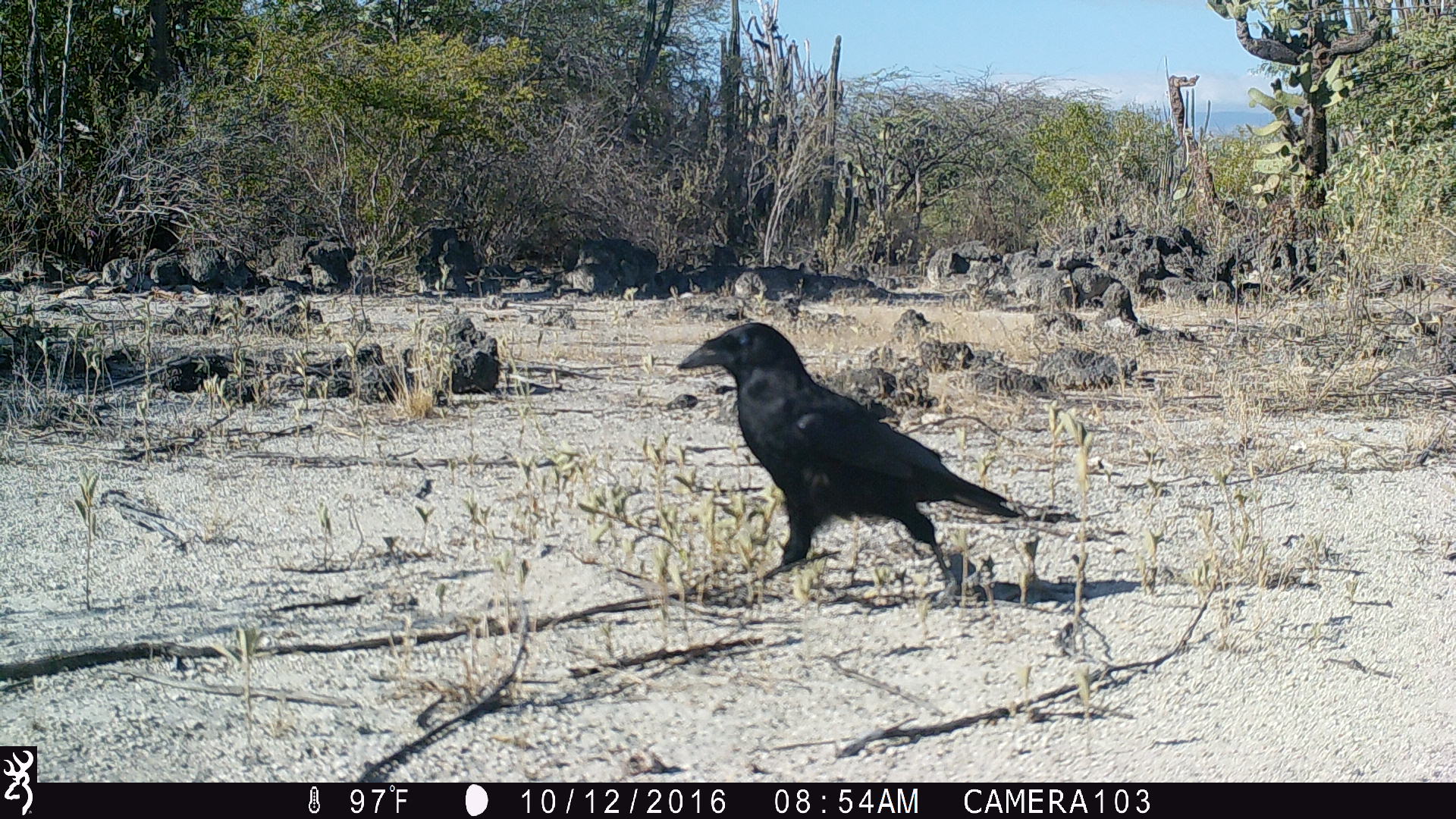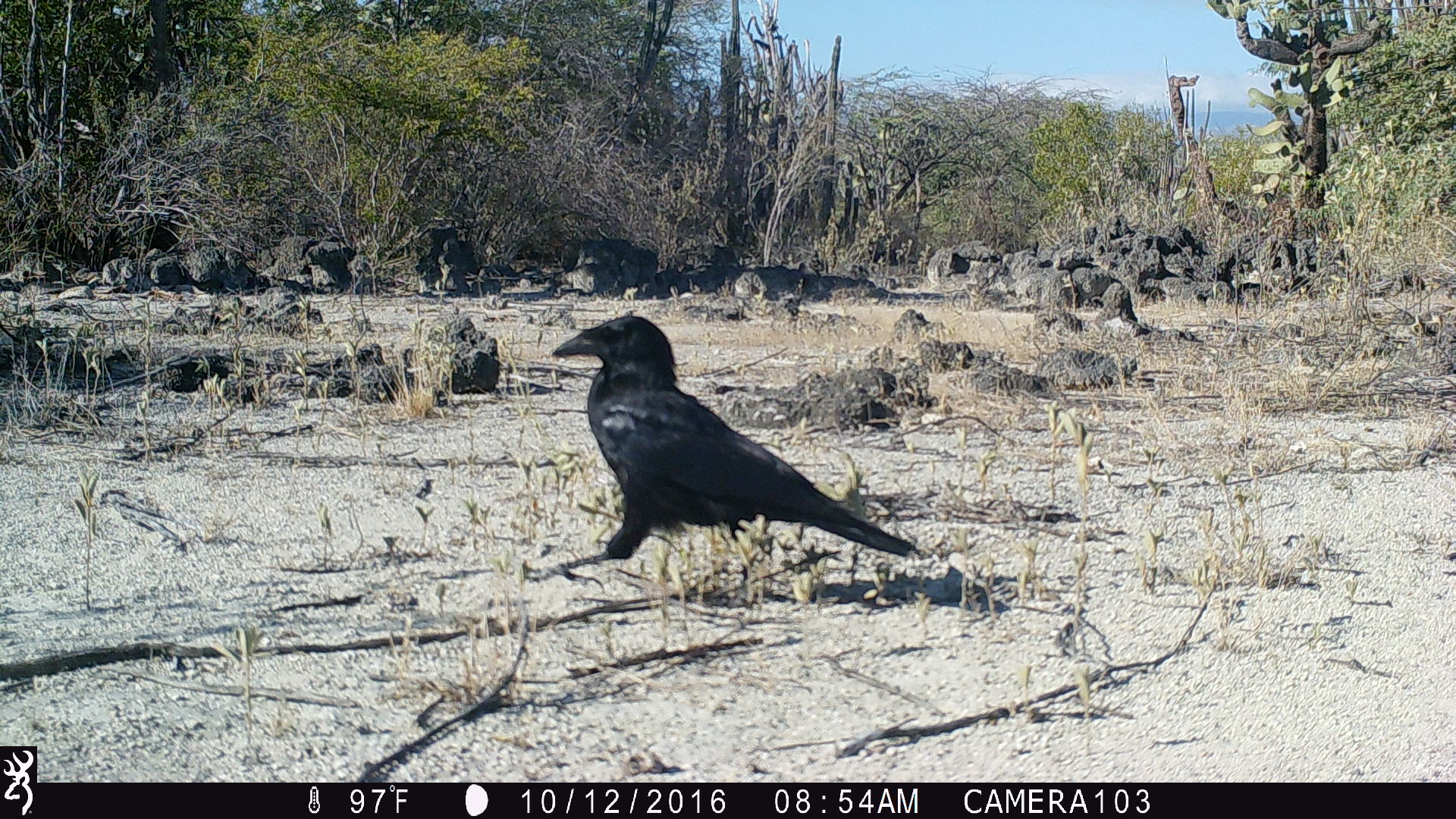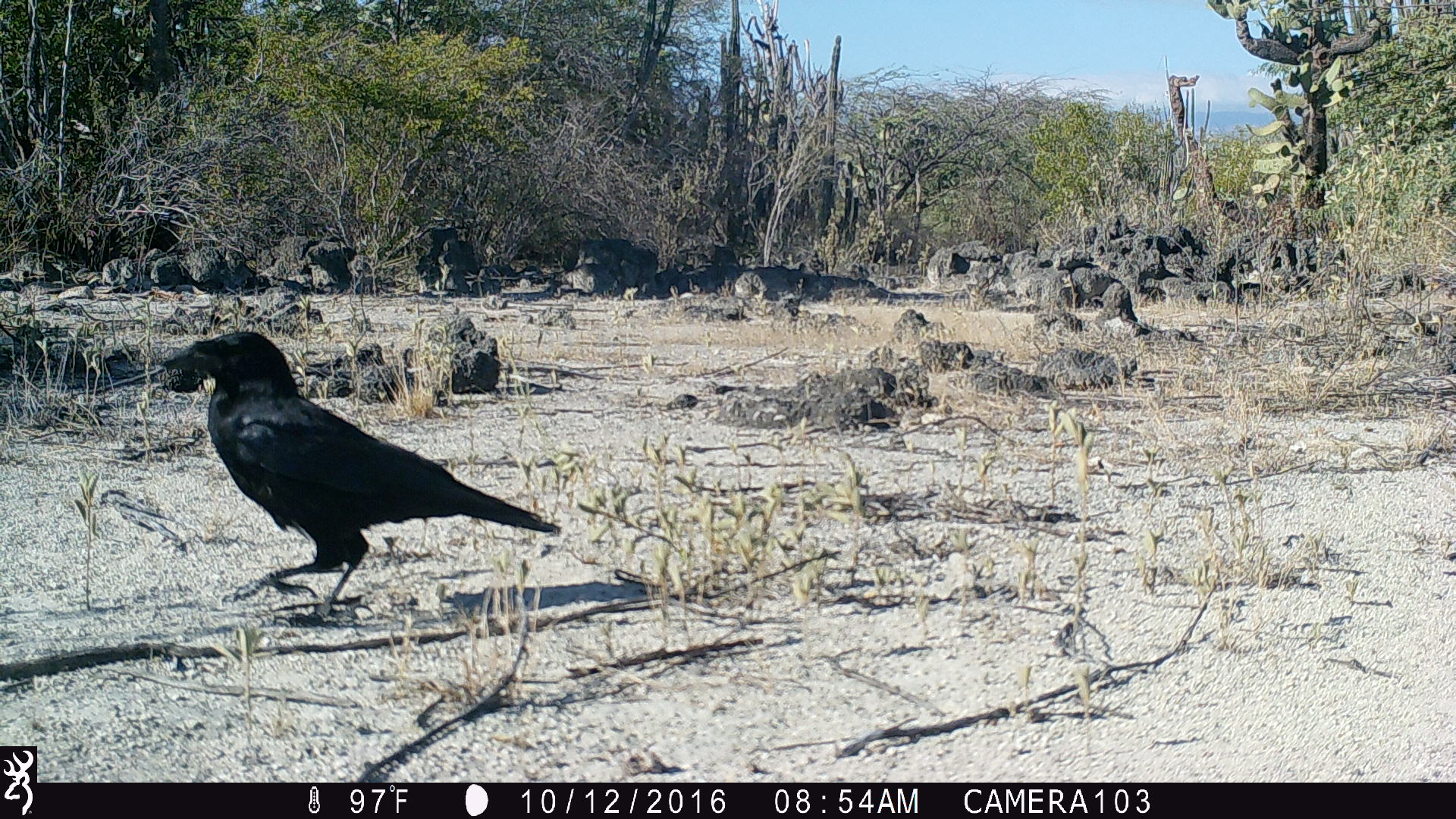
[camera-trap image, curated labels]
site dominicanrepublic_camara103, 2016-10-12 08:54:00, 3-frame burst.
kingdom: Animalia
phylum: Chordata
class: Aves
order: Passeriformes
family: Corvidae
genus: Corvus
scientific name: Corvus corax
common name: raven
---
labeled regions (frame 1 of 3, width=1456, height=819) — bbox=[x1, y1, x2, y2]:
raven: bbox=[672, 321, 1053, 614]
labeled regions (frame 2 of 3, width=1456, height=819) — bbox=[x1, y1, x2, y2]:
raven: bbox=[543, 312, 918, 614]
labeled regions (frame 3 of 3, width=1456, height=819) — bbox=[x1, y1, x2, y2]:
raven: bbox=[160, 330, 560, 622]